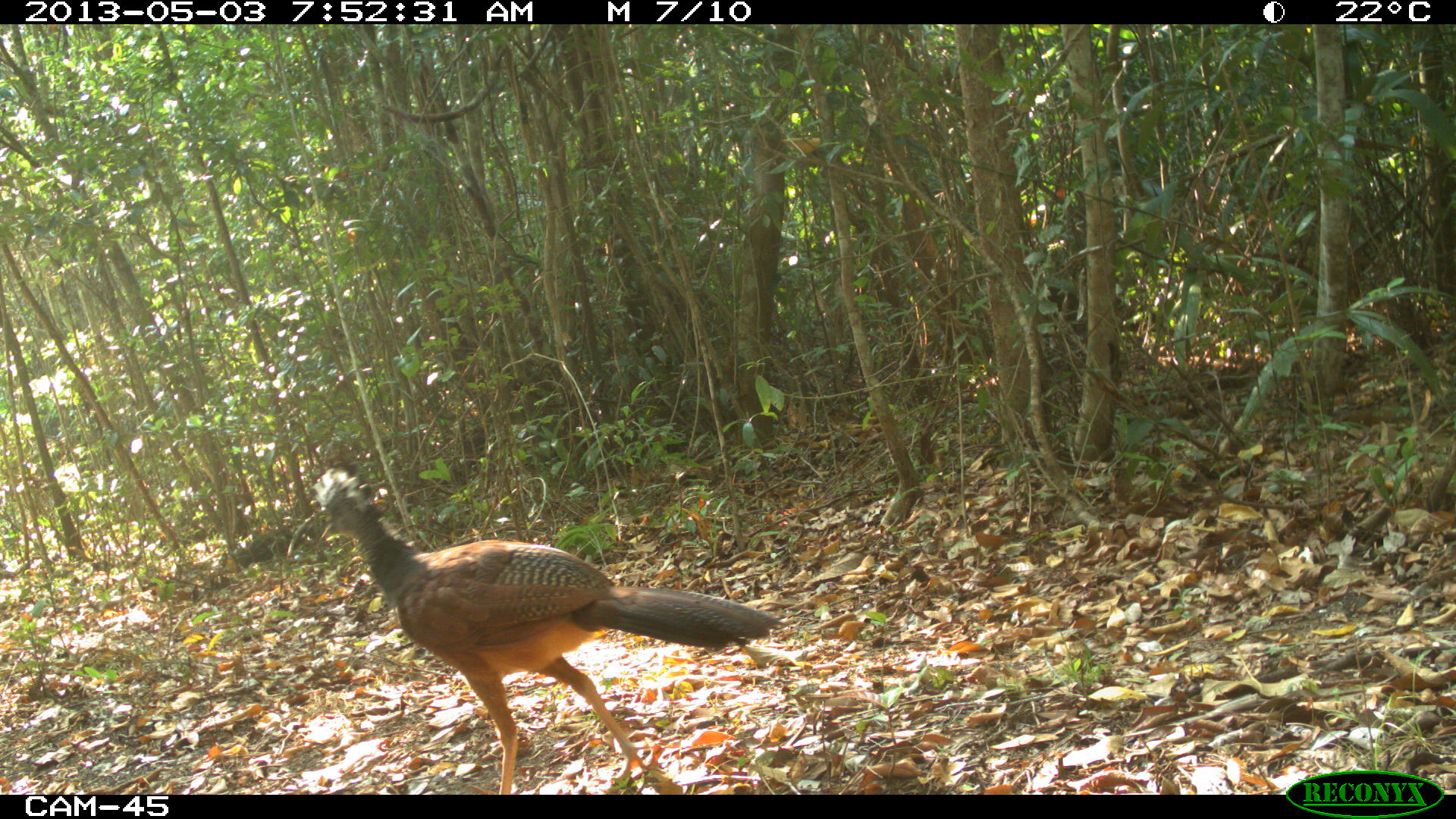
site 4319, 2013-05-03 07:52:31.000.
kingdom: Animalia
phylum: Chordata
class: Aves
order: Galliformes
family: Cracidae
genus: Crax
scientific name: Crax rubra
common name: great curassow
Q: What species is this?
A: Crax rubra (great curassow).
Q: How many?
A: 1.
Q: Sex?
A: Female.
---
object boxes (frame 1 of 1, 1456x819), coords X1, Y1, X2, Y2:
crax rubra: 307, 463, 782, 793